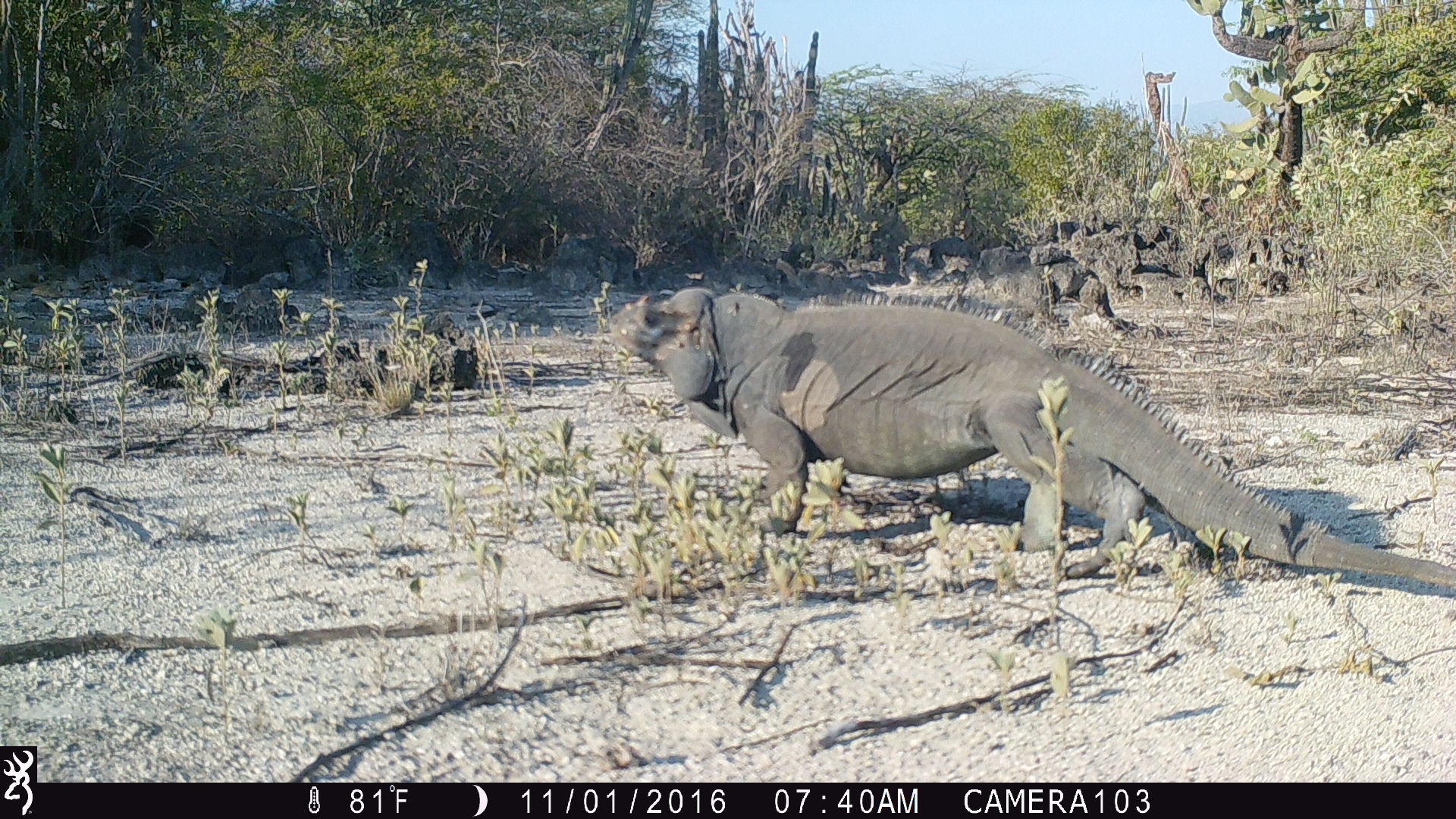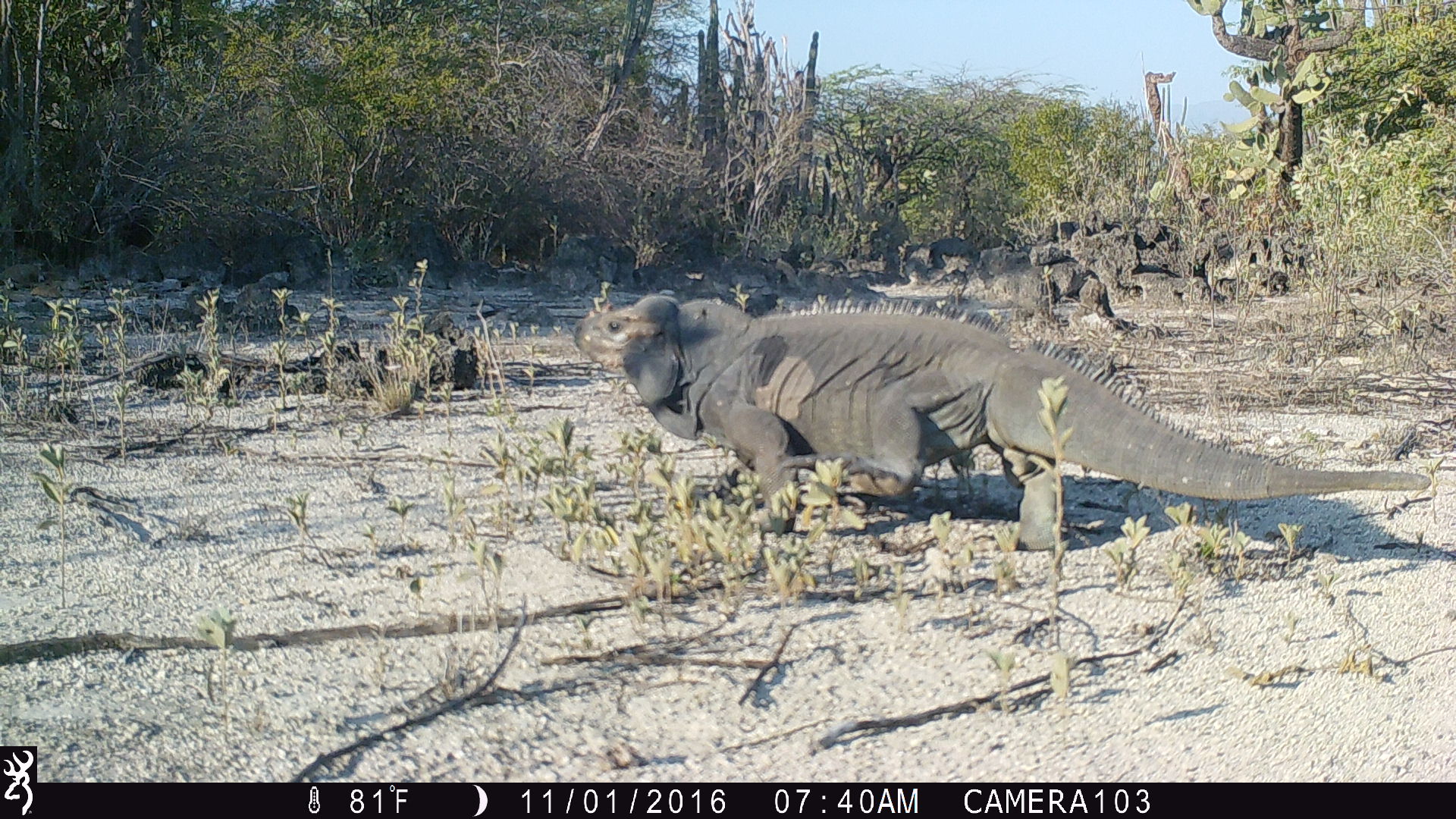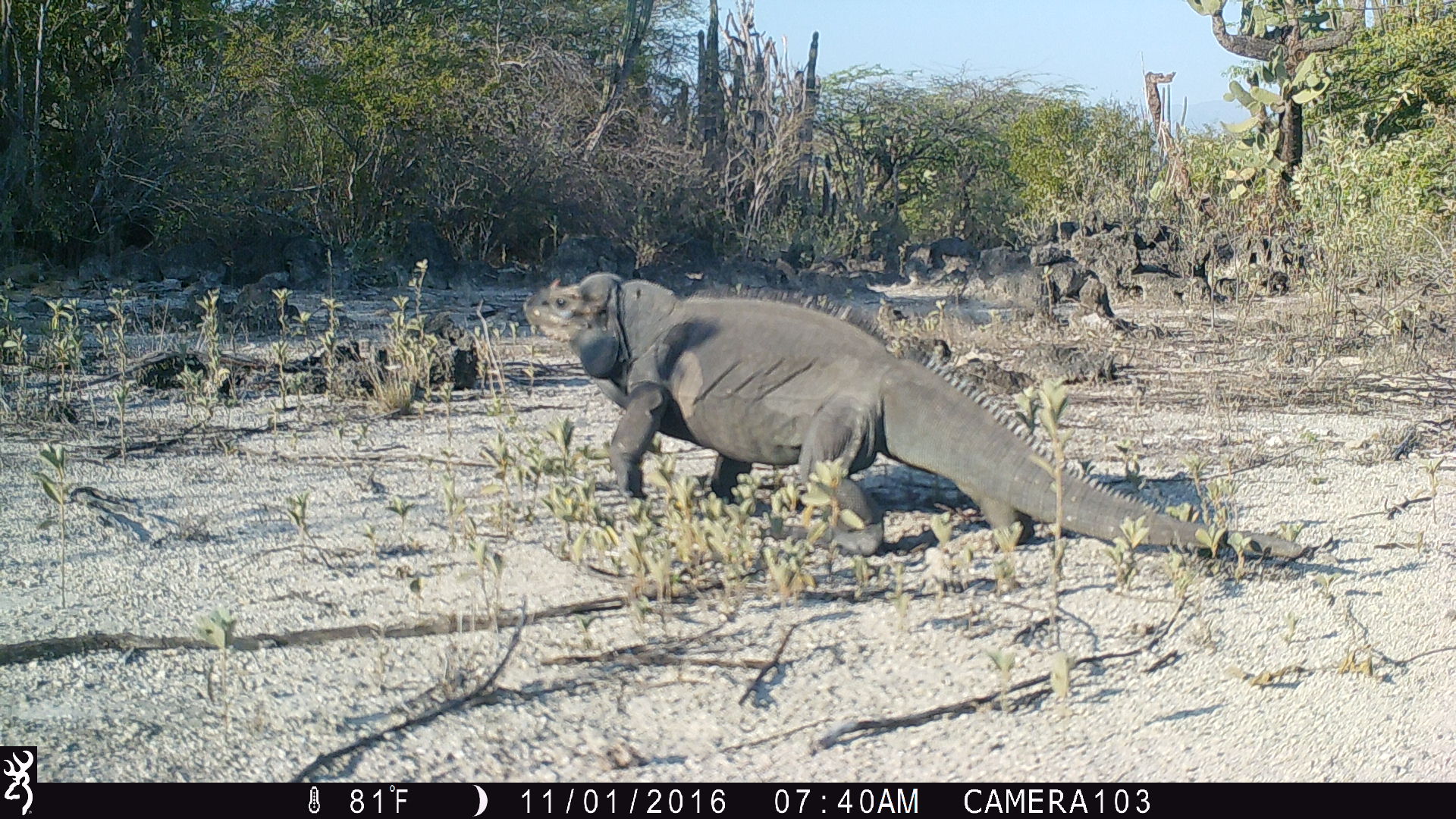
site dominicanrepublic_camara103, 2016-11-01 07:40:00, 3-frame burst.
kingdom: Animalia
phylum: Chordata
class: Reptilia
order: Squamata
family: Iguanidae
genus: Iguana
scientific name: Iguana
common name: typical iguanas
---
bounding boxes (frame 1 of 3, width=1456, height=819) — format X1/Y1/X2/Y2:
iguana: 600/279/1456/595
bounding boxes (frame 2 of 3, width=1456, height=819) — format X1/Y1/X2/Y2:
iguana: 574/281/1432/556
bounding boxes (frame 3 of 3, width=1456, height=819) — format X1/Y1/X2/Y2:
iguana: 520/270/1255/602